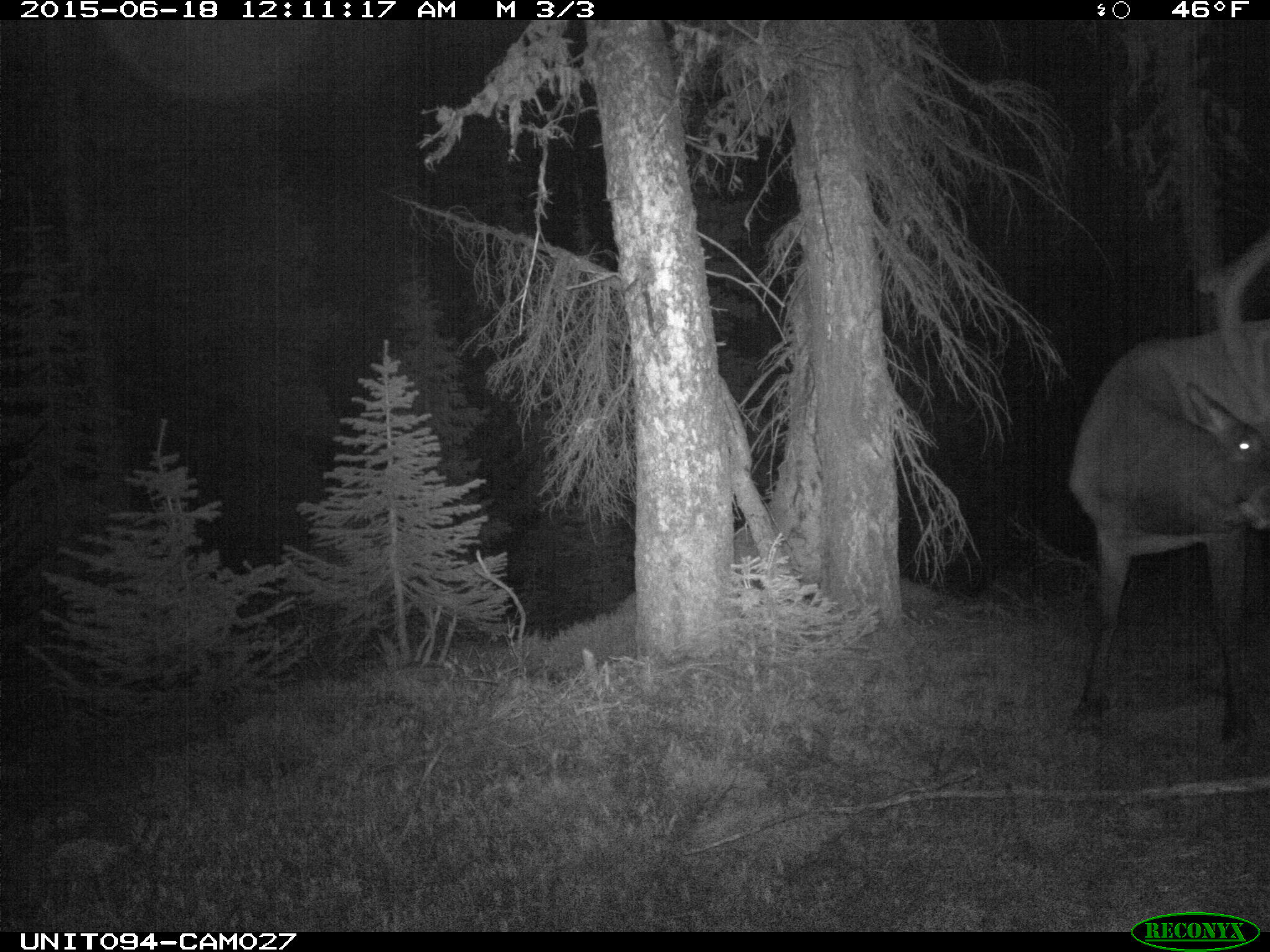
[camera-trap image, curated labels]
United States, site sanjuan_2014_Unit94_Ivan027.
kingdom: Animalia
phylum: Chordata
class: Mammalia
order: Artiodactyla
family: Cervidae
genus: Cervus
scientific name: Cervus elaphus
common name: red deer